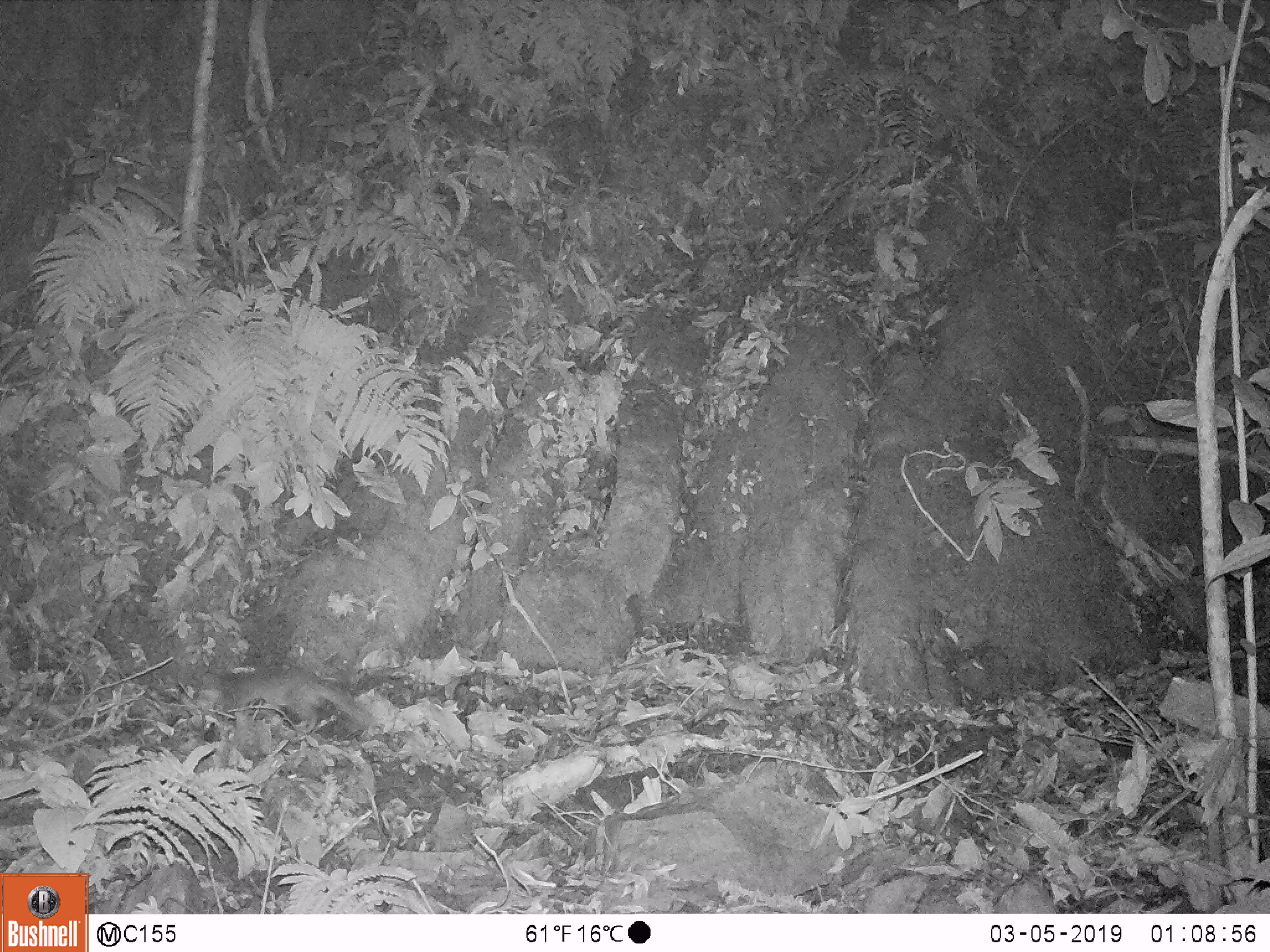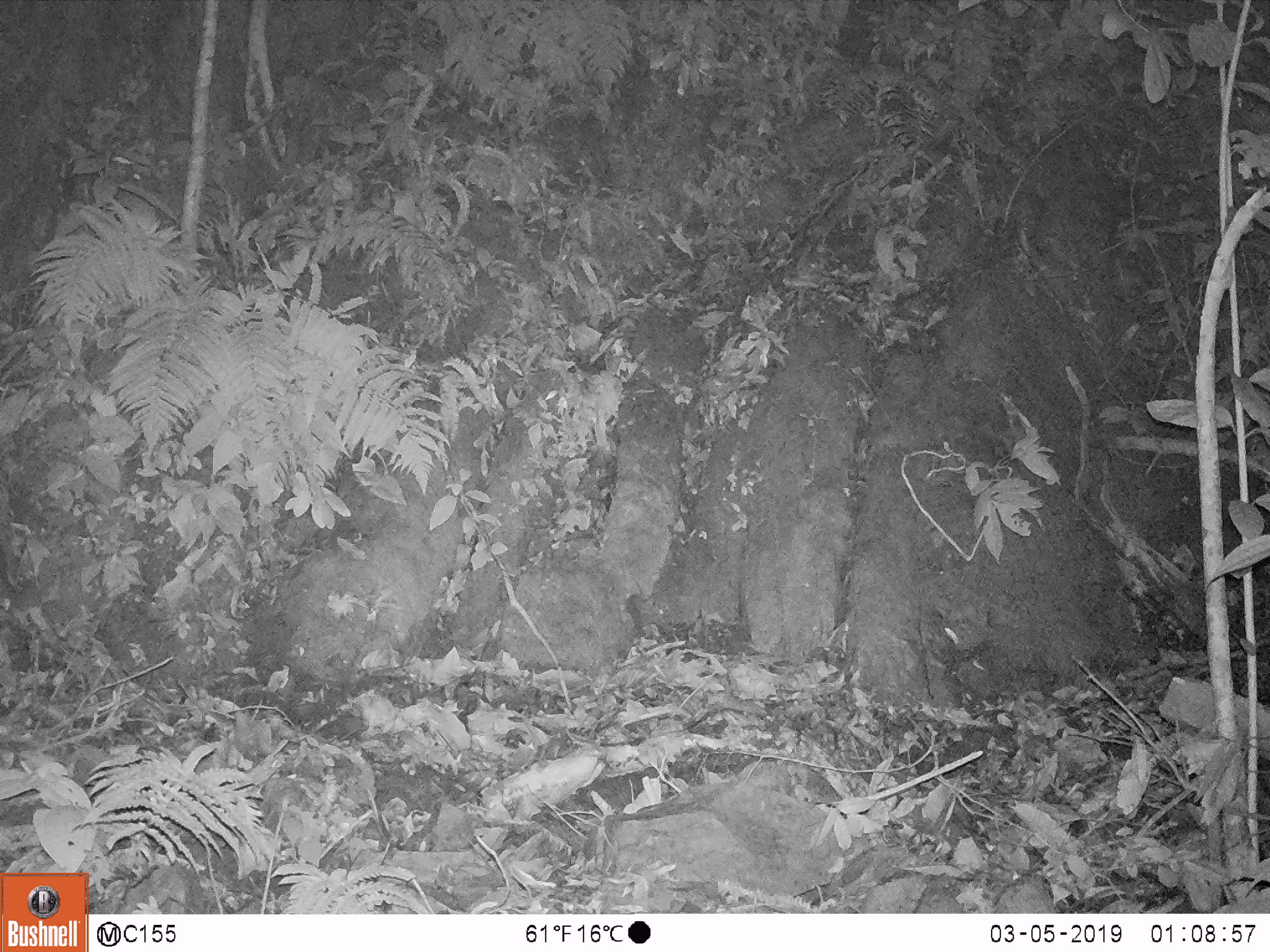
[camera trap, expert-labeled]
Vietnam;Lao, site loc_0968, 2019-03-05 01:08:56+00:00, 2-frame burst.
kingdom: Animalia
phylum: Chordata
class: Mammalia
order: Carnivora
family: Mustelidae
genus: Melogale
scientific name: Melogale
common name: ferret badger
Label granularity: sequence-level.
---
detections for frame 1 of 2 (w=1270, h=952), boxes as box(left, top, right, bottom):
ferret badger: box(213, 666, 375, 736)